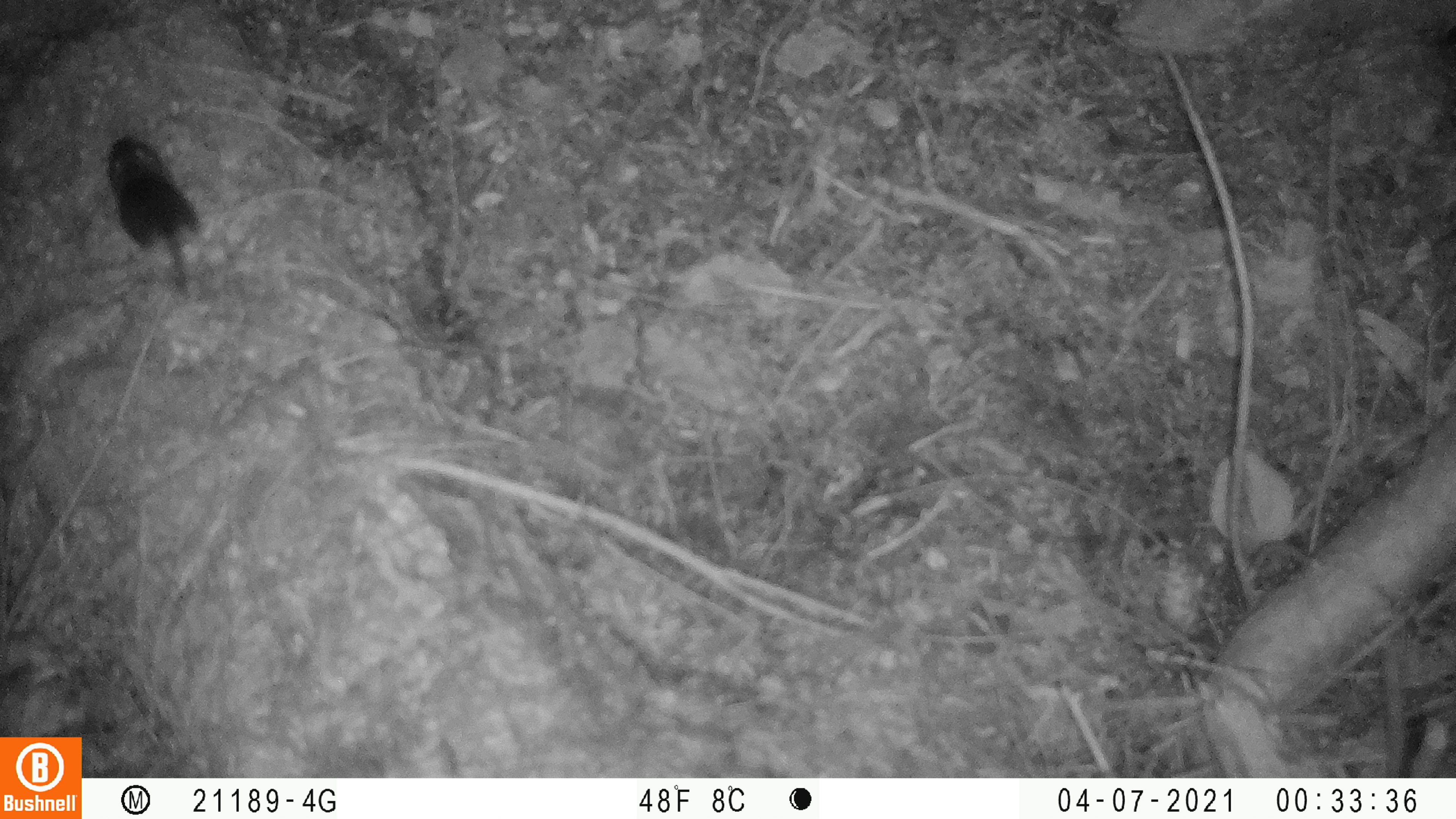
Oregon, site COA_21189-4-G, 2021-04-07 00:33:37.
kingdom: Animalia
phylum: Chordata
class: Mammalia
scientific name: Mammalia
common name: small mammal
Small mammal (Mammalia).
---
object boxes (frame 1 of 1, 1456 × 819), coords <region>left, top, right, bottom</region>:
small mammal: <region>100, 130, 211, 302</region>